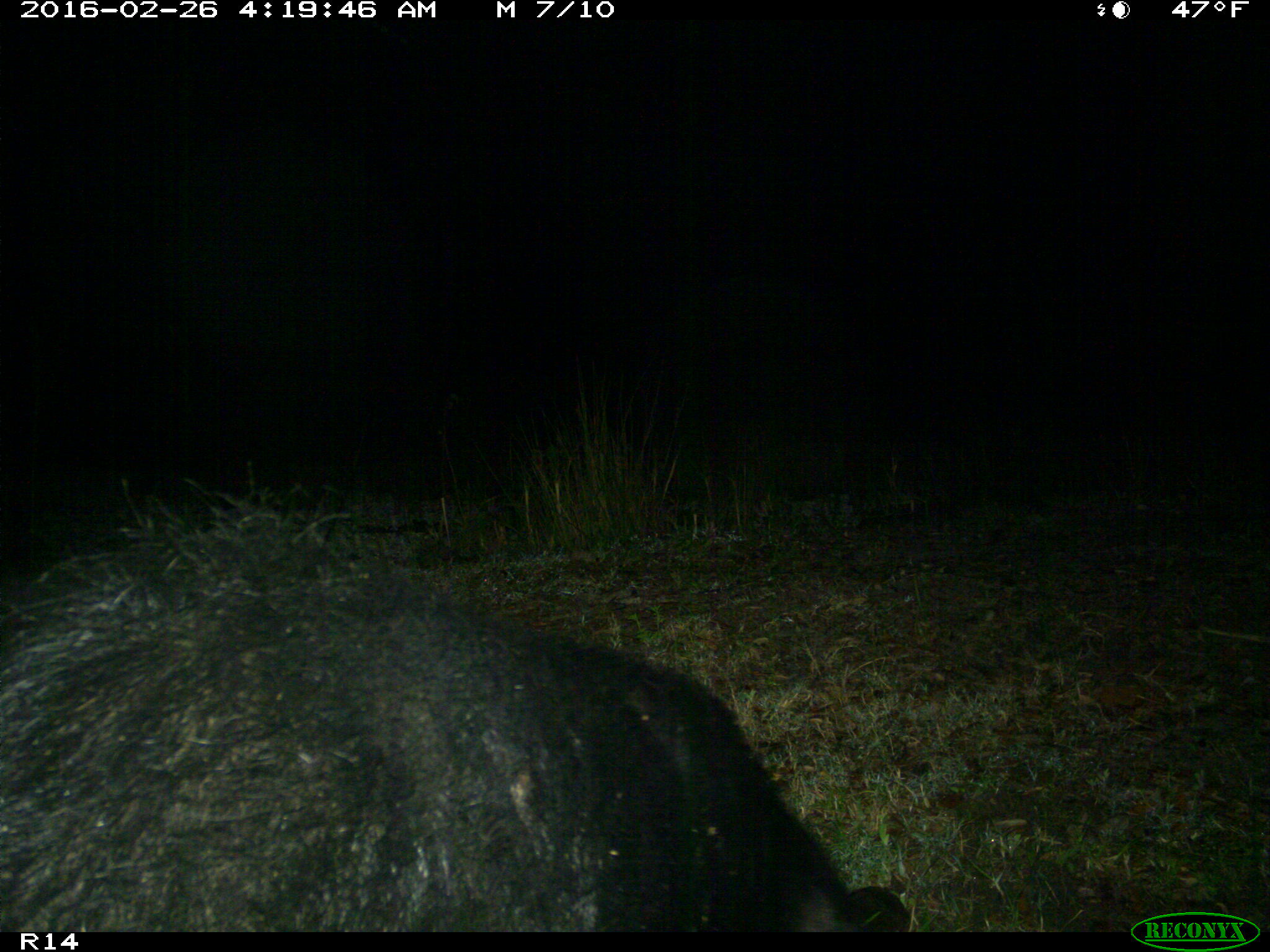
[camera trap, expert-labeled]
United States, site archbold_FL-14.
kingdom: Animalia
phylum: Chordata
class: Mammalia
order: Artiodactyla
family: Suidae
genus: Sus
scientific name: Sus scrofa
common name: wild boar